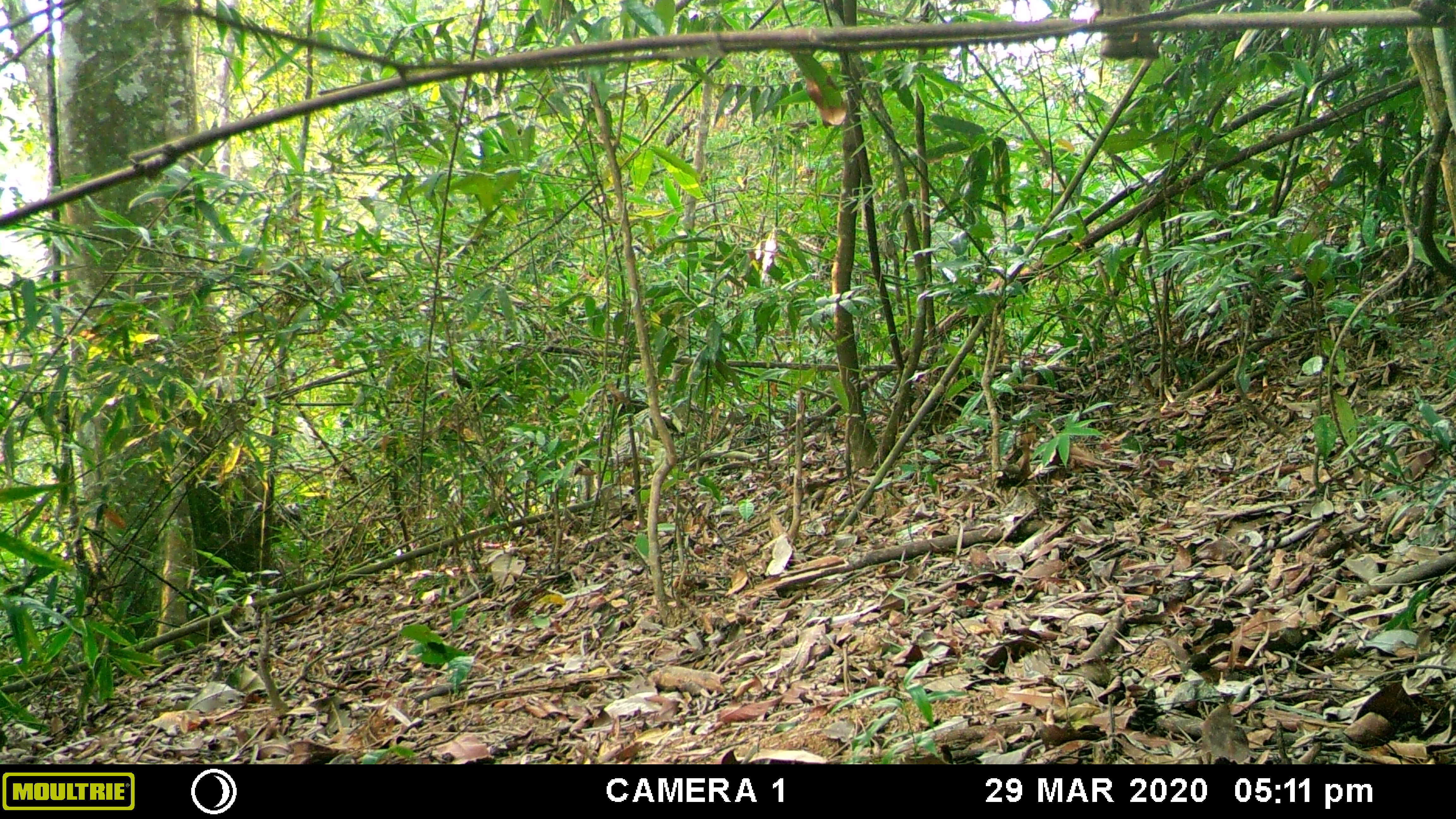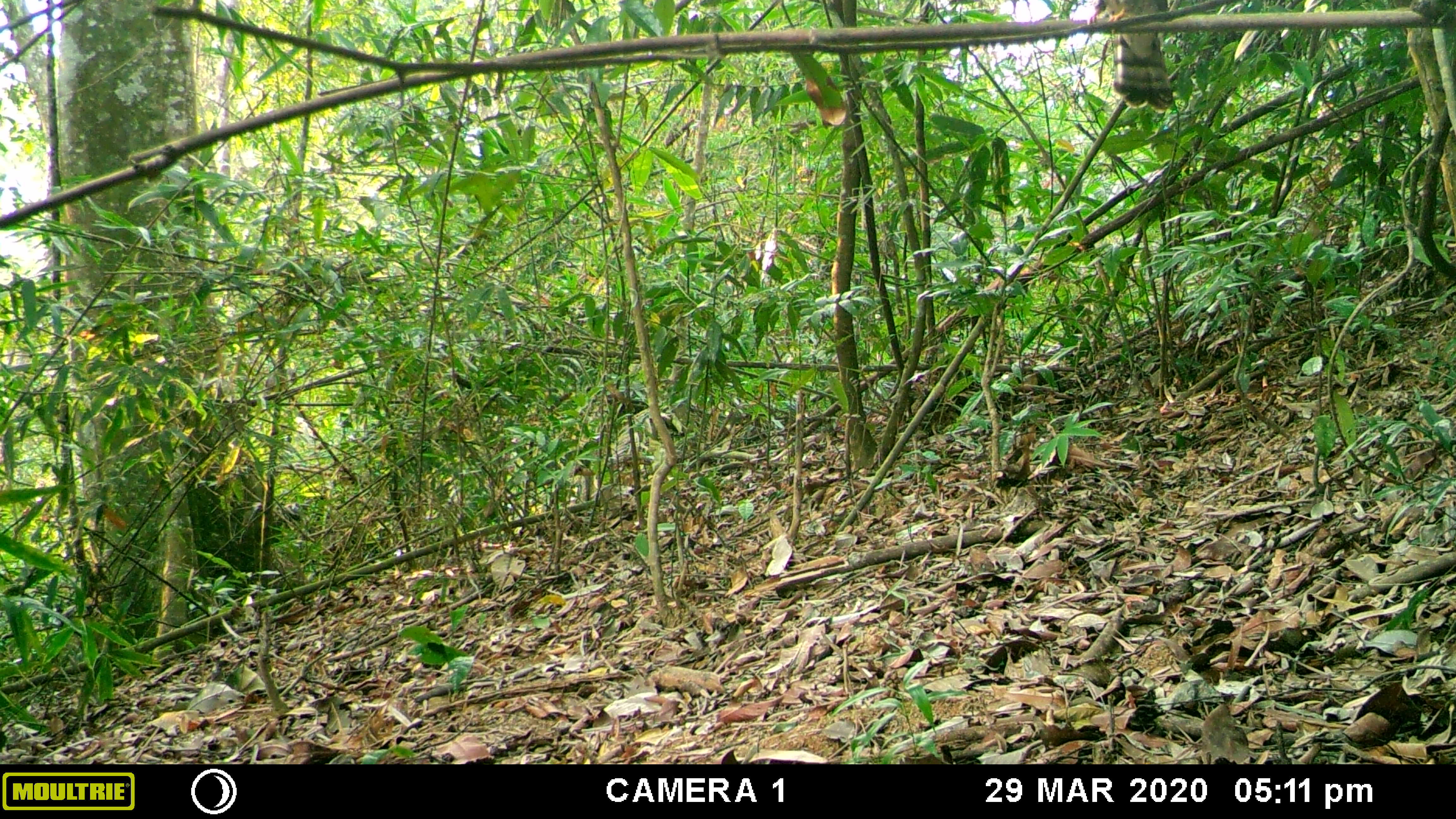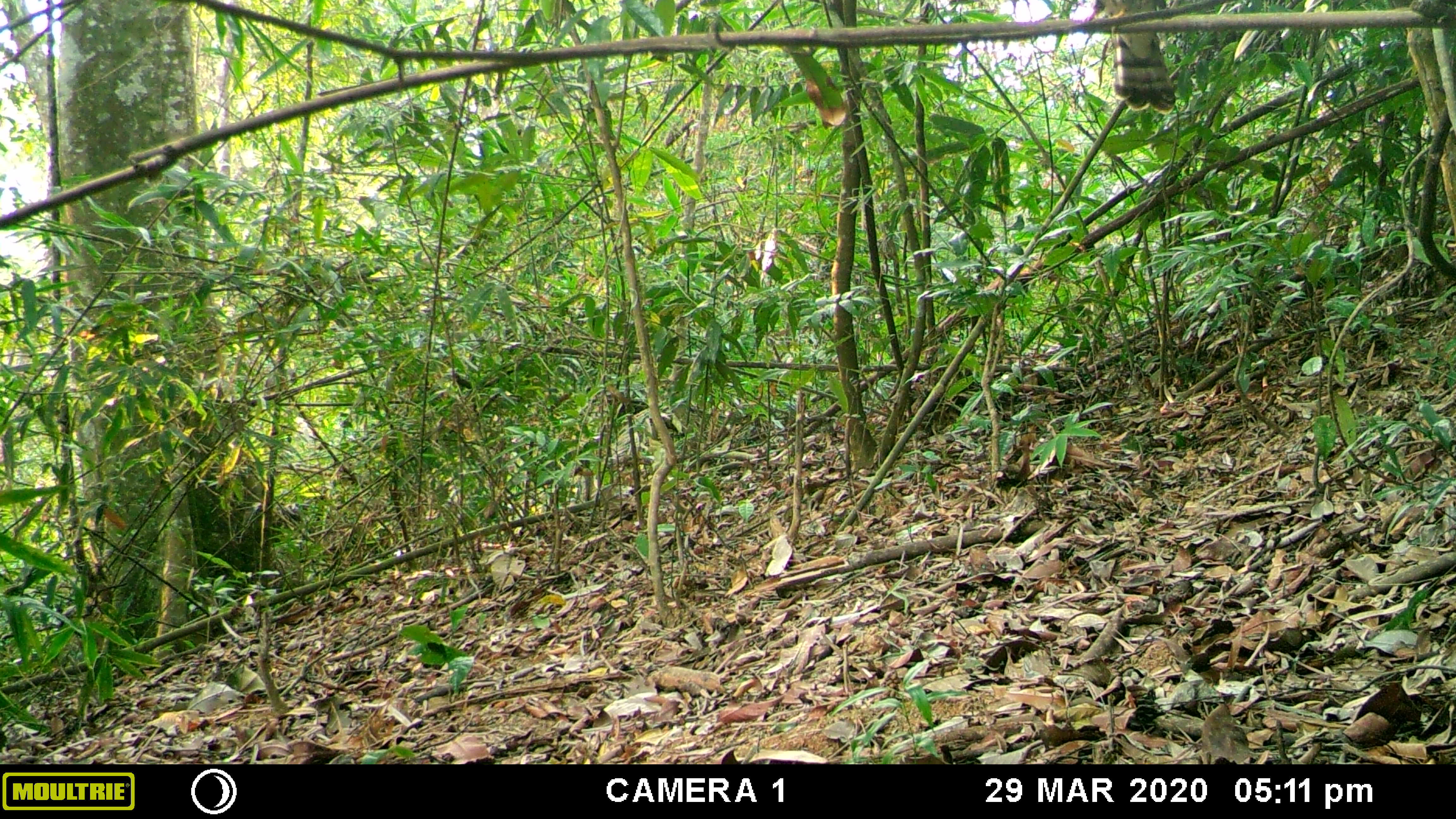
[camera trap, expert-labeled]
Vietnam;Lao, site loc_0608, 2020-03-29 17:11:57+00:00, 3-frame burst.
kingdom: Animalia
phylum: Chordata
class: Aves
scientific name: Aves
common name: bird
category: unidentified bird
Unidentified bird (bird) (Aves). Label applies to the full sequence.